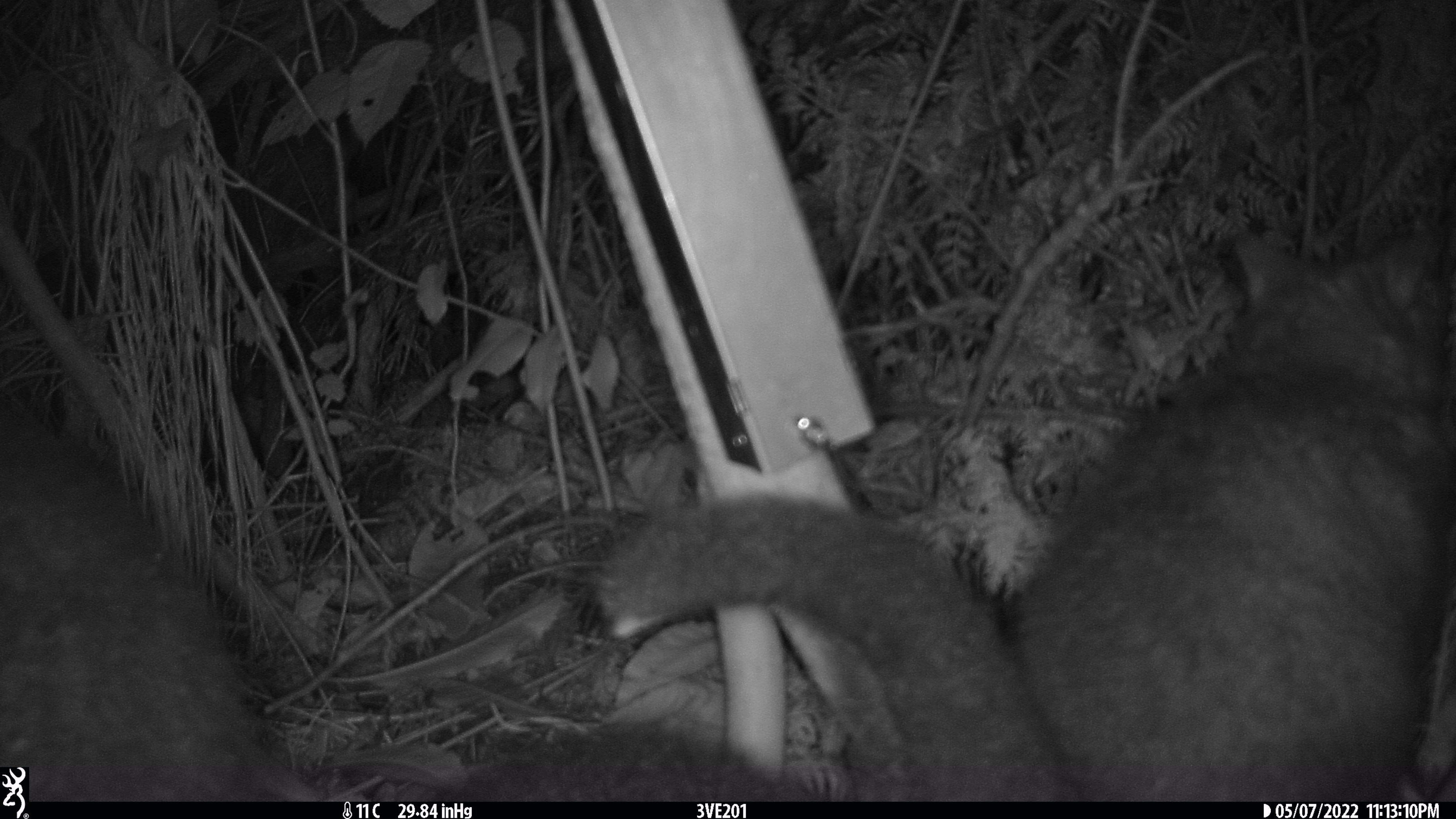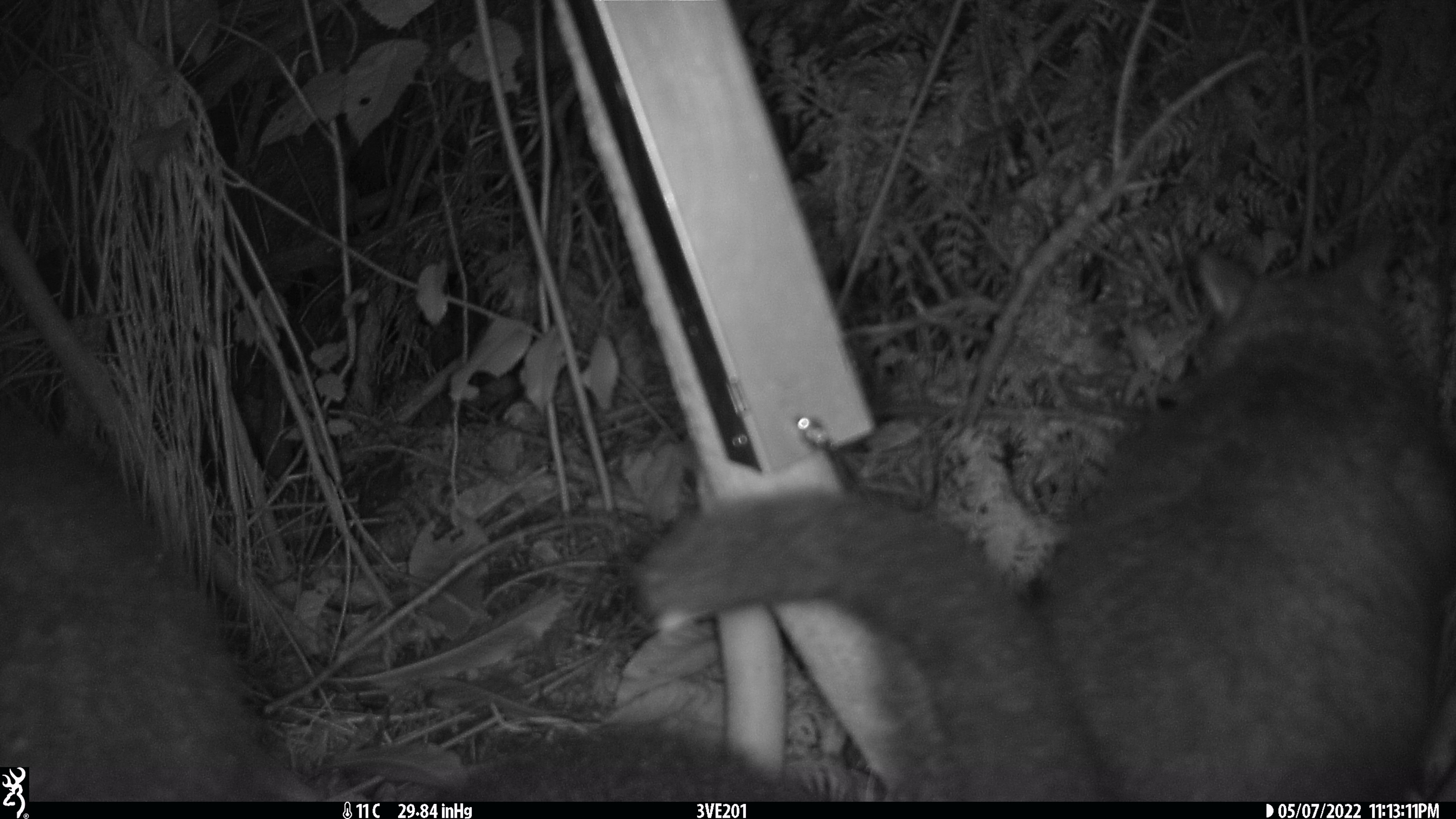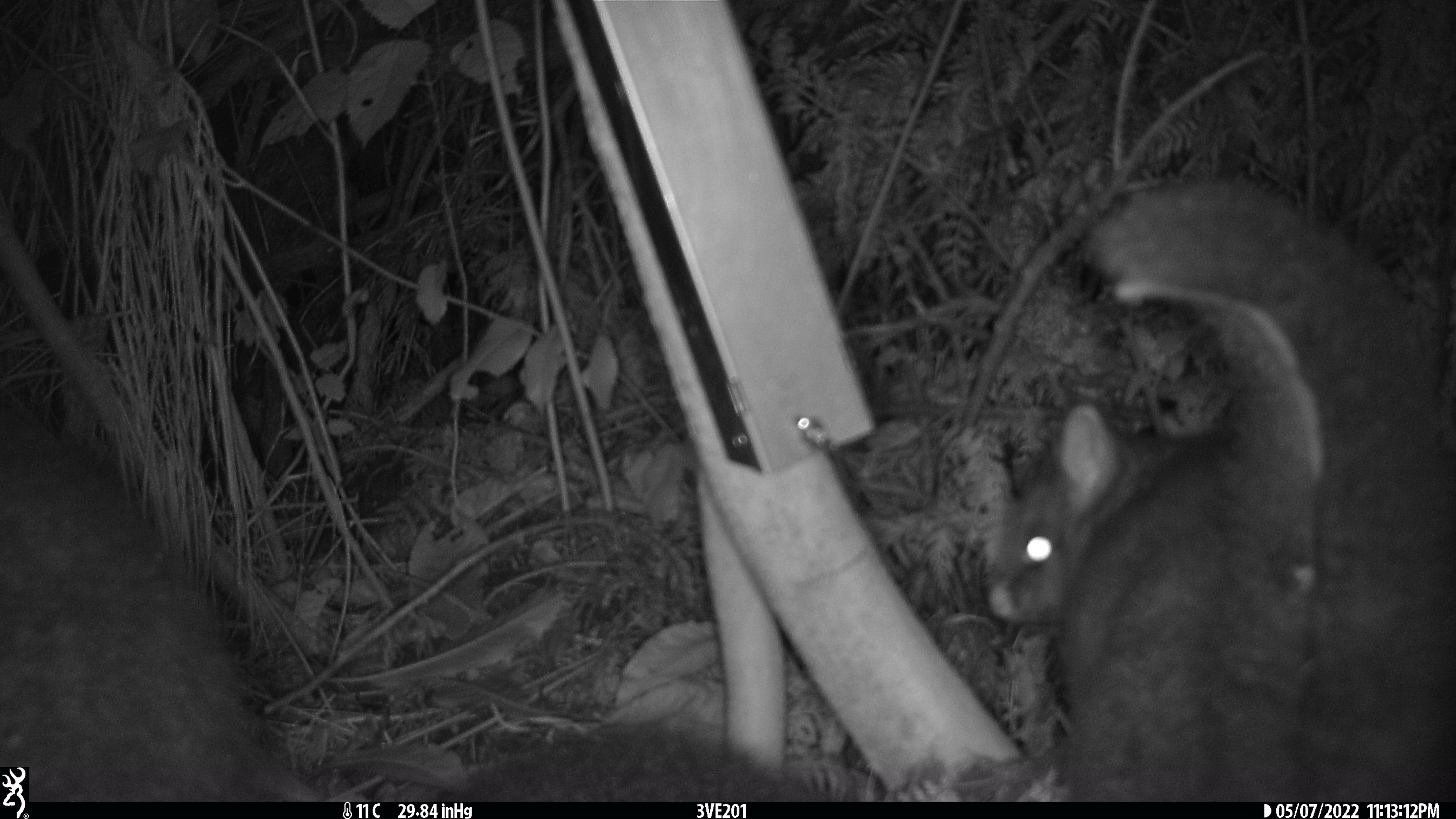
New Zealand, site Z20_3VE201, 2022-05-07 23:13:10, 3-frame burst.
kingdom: Animalia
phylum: Chordata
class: Mammalia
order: Diprotodontia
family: Phalangeridae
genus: Trichosurus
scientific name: Trichosurus vulpecula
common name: common brushtail possum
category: possum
Possum (common brushtail possum) (Trichosurus vulpecula).